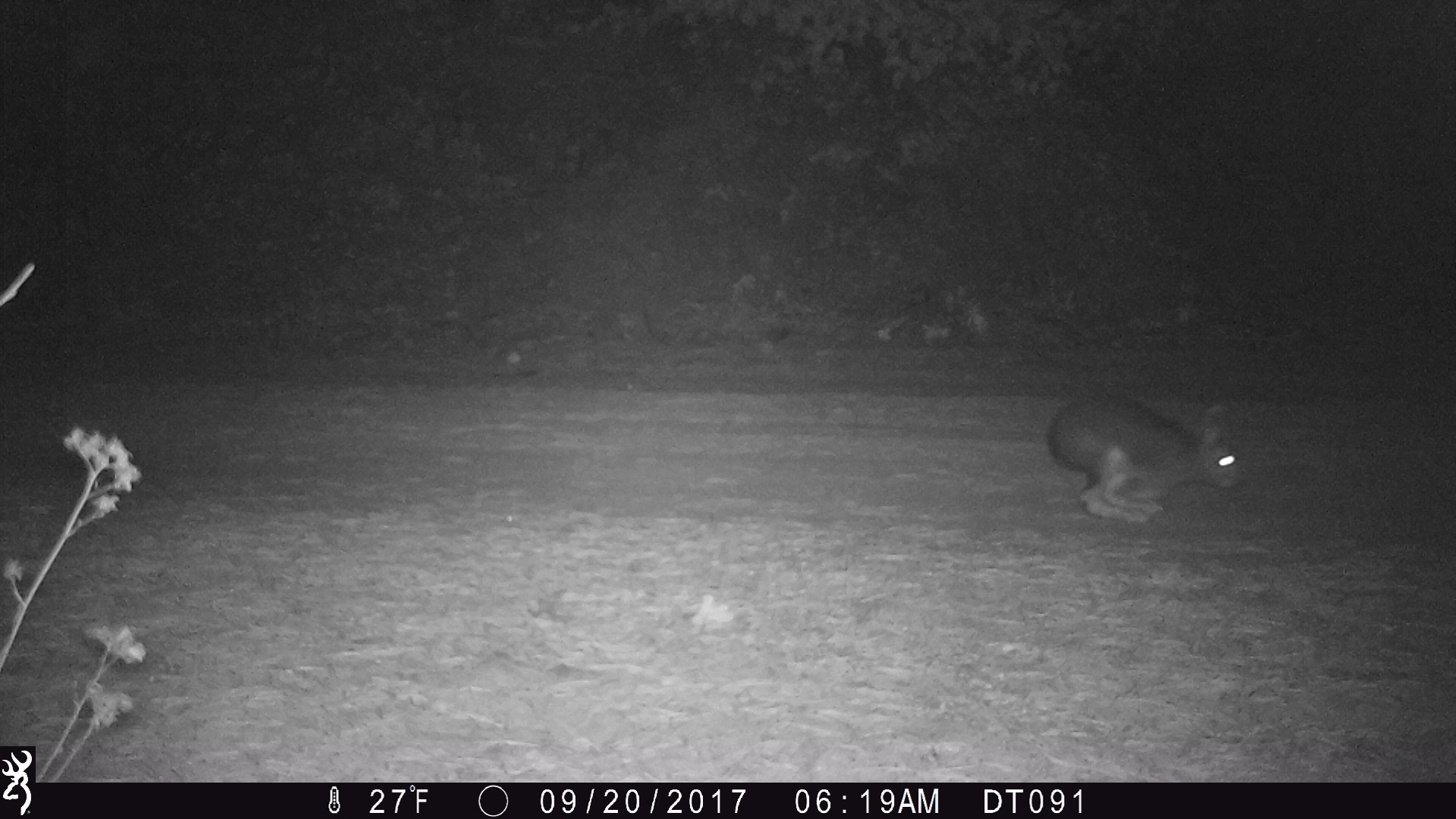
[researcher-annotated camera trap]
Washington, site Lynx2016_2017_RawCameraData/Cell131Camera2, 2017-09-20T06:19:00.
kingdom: Animalia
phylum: Chordata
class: Mammalia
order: Lagomorpha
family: Leporidae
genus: Lepus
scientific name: Lepus americanus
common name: snowshoe hare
Lepus americanus (snowshoe hare). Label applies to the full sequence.